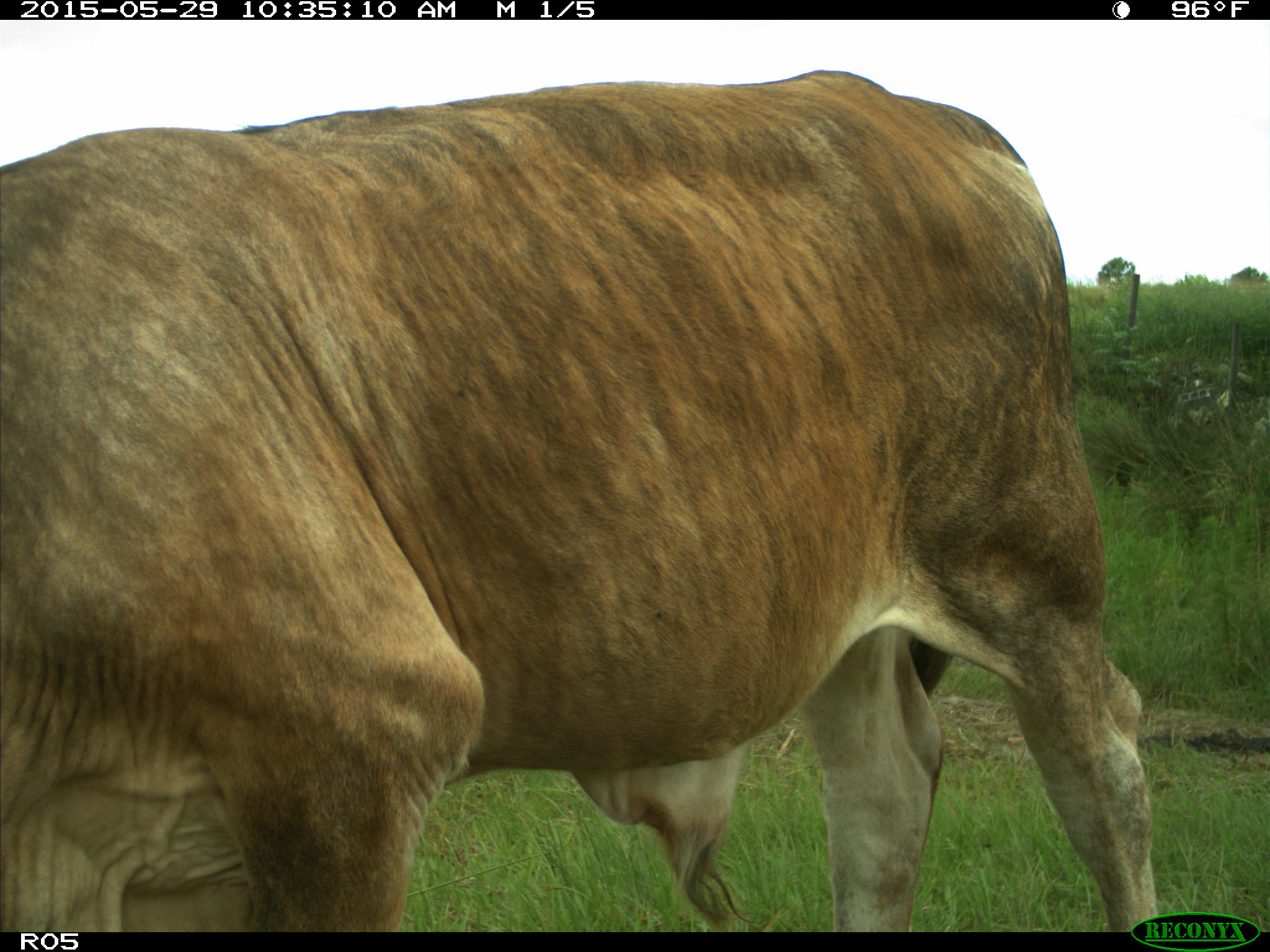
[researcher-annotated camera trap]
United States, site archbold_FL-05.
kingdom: Animalia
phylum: Chordata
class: Mammalia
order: Artiodactyla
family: Bovidae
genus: Bos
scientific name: Bos taurus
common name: domestic cow